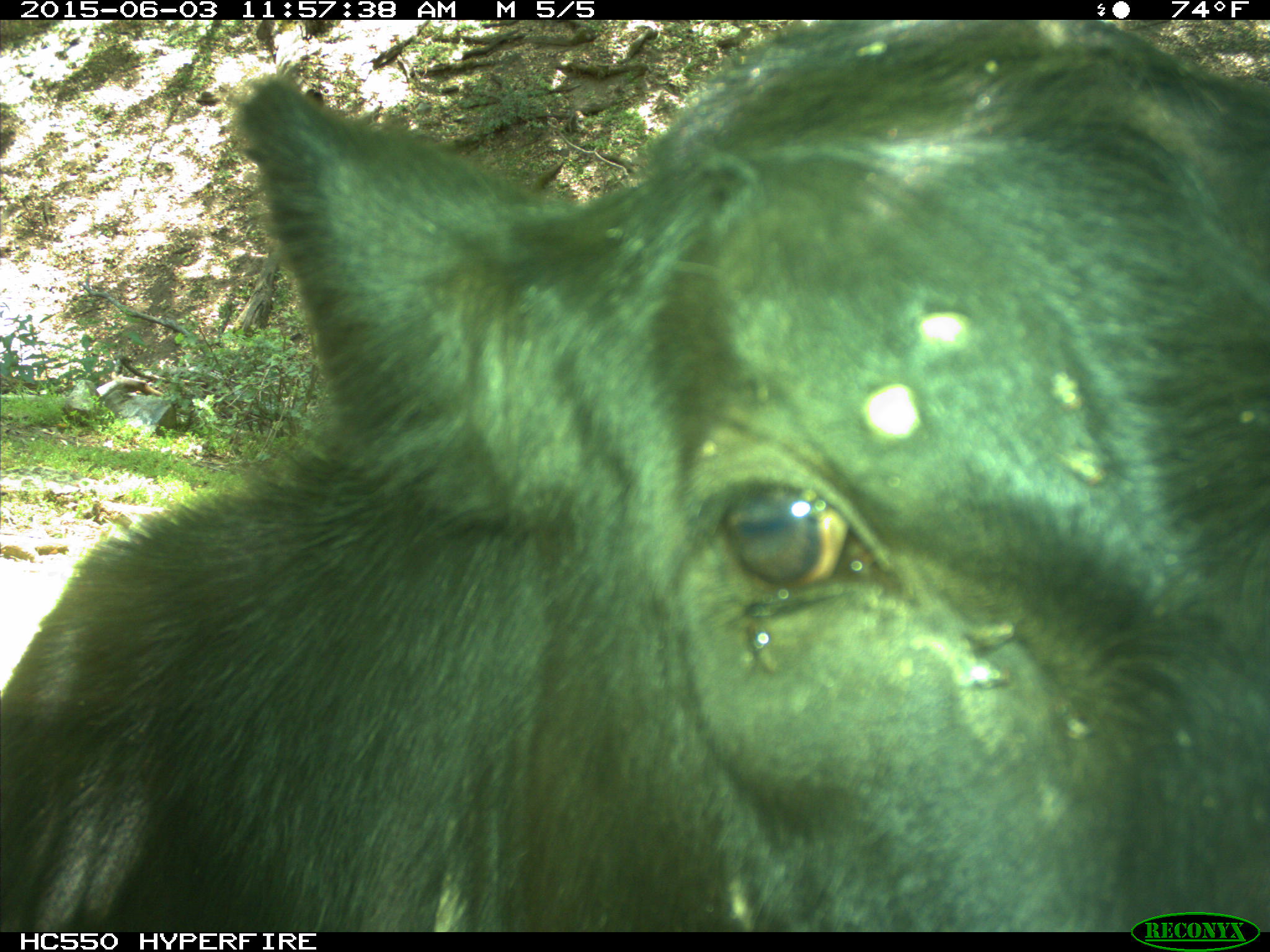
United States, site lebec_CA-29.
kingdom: Animalia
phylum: Chordata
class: Mammalia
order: Artiodactyla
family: Bovidae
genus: Bos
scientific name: Bos taurus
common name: domestic cow